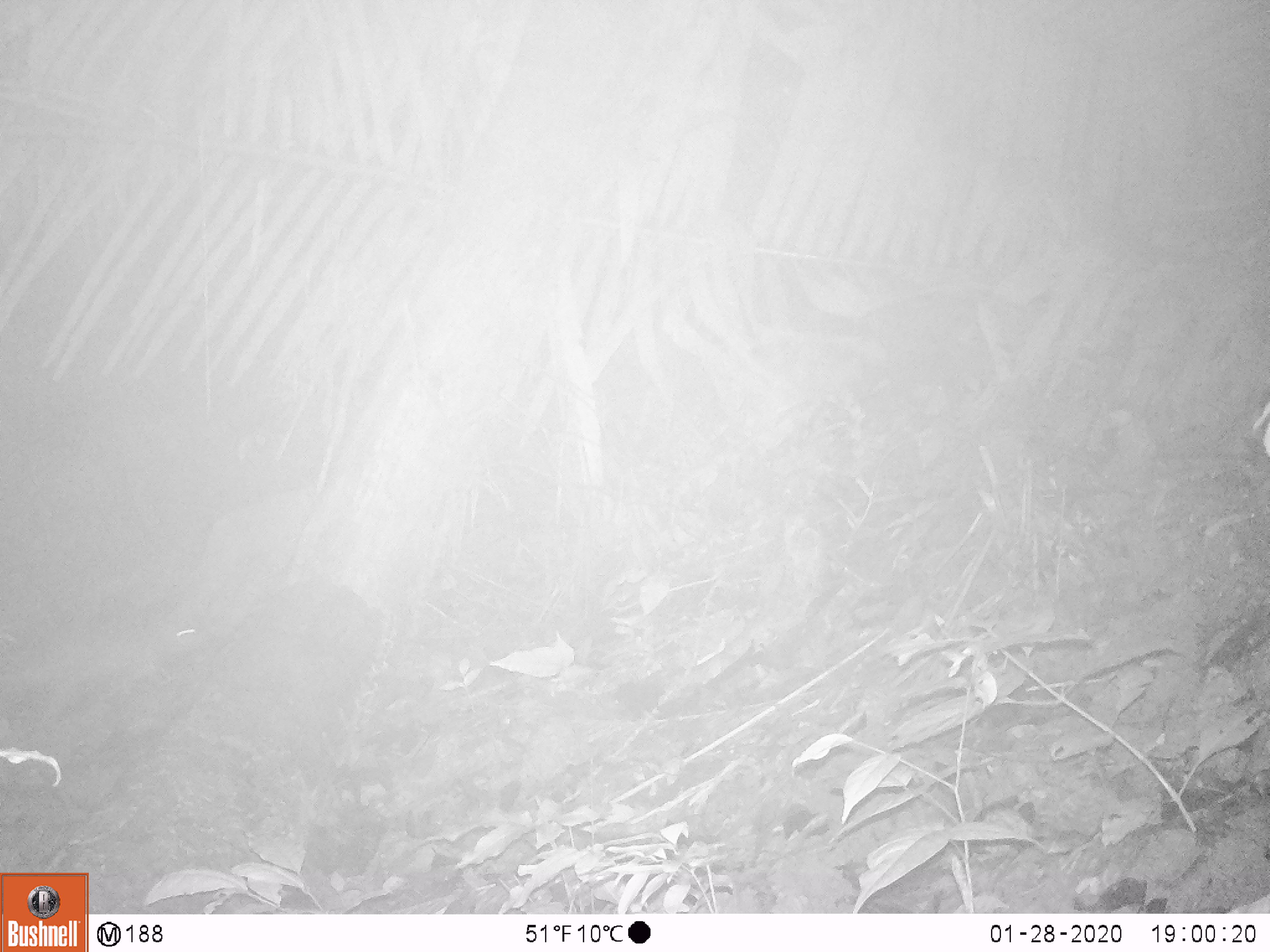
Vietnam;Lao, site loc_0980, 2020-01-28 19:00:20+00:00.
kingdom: Animalia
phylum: Chordata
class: Mammalia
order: Rodentia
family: Hystricidae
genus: Atherurus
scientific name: Atherurus macrourus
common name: asiatic brush-tailed porcupine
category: asiatic brush tailed porcupine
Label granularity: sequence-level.